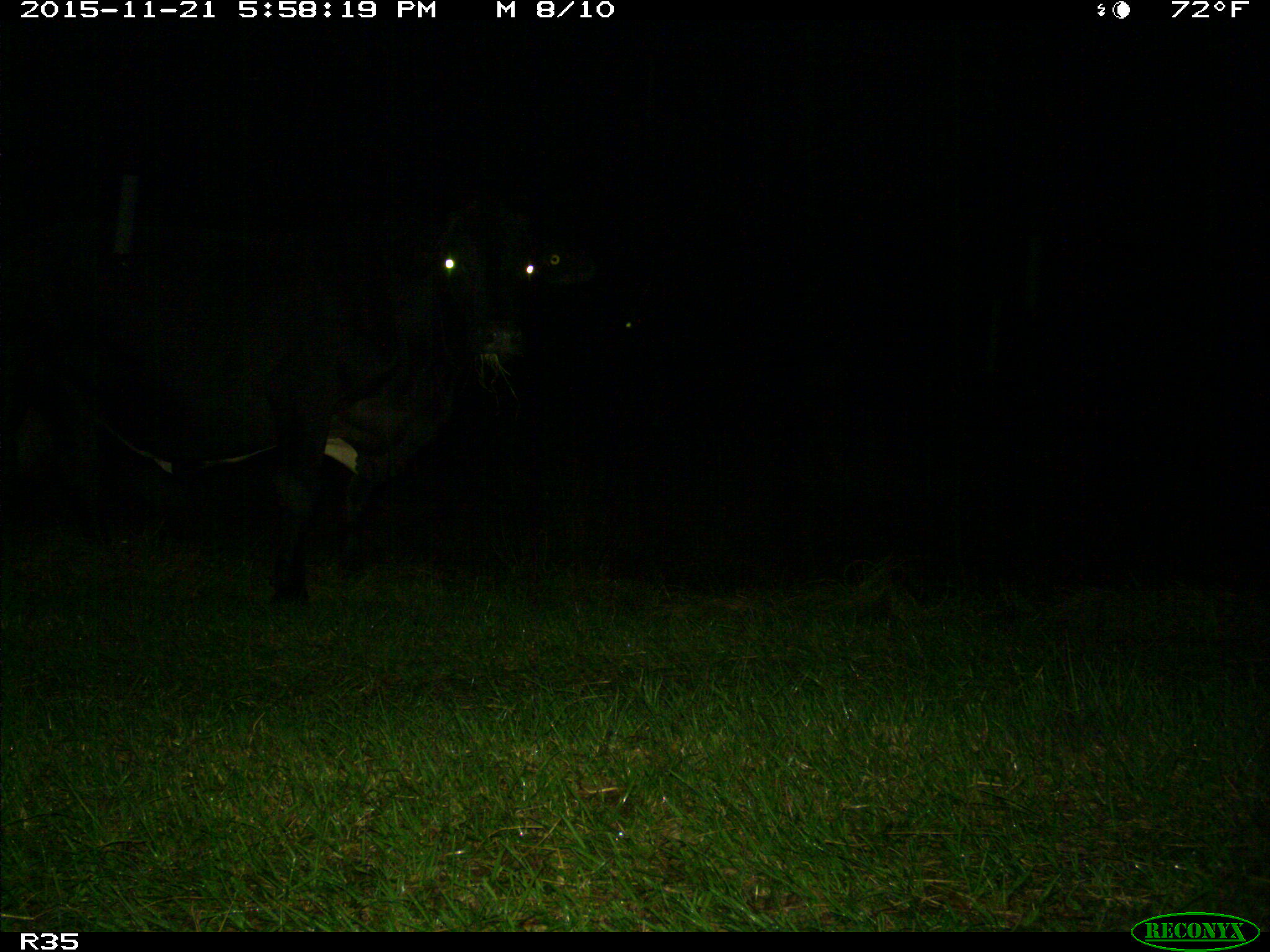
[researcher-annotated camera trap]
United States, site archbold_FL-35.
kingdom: Animalia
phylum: Chordata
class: Mammalia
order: Artiodactyla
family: Bovidae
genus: Bos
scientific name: Bos taurus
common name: domestic cow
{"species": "Bos taurus (domestic cow)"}